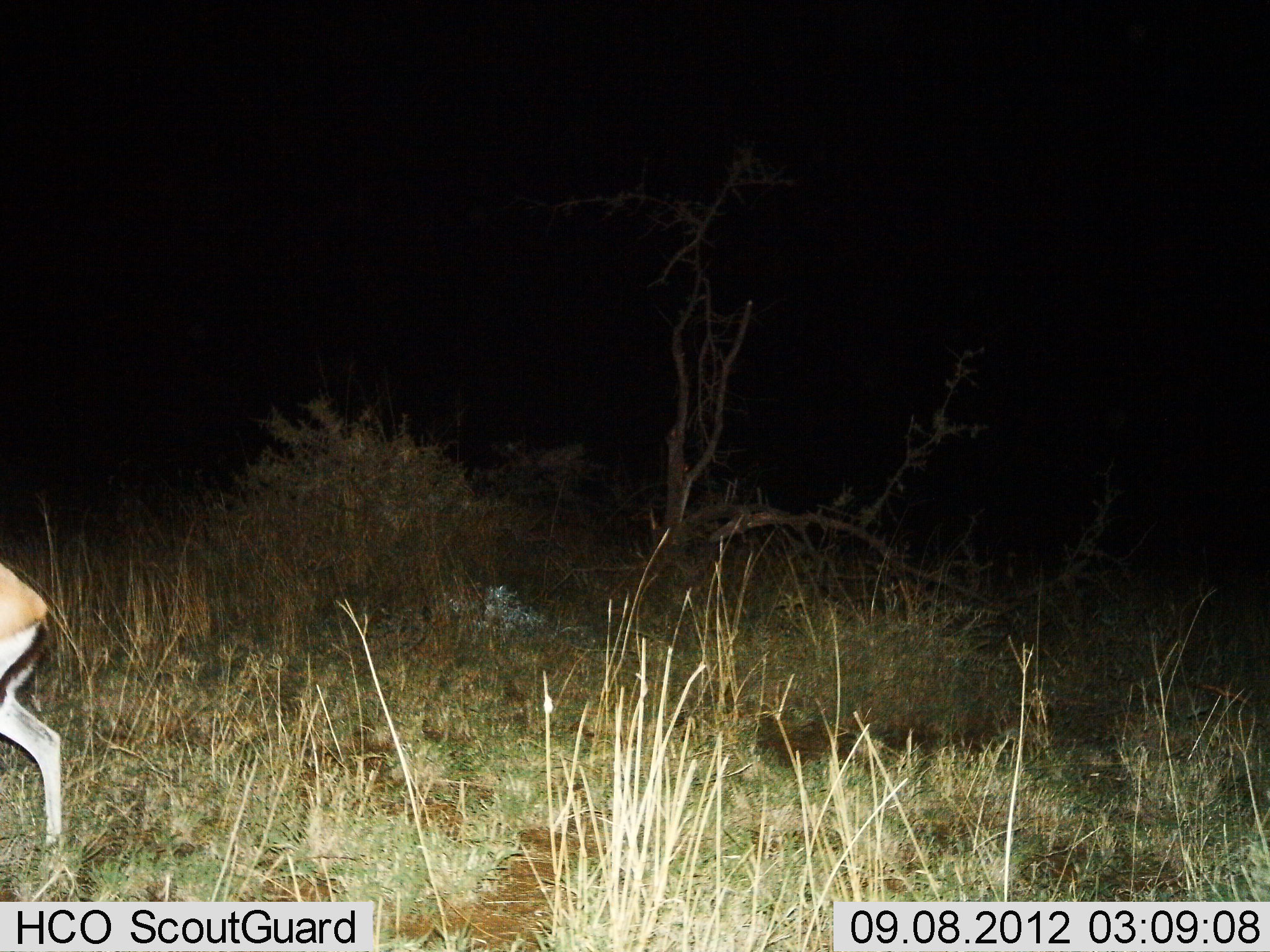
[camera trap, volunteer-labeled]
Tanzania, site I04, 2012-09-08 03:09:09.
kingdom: Animalia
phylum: Chordata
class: Mammalia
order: Artiodactyla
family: Bovidae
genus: Eudorcas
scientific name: Eudorcas thomsonii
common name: thomson's gazelle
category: gazellethomsons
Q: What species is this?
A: Gazellethomsons (thomson's gazelle) (Eudorcas thomsonii).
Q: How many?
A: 1.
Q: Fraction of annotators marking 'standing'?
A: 30%.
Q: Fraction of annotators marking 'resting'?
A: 0%.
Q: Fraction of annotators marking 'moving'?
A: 70%.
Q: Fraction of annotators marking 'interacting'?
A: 0%.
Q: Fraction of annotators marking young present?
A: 0%.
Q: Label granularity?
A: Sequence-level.